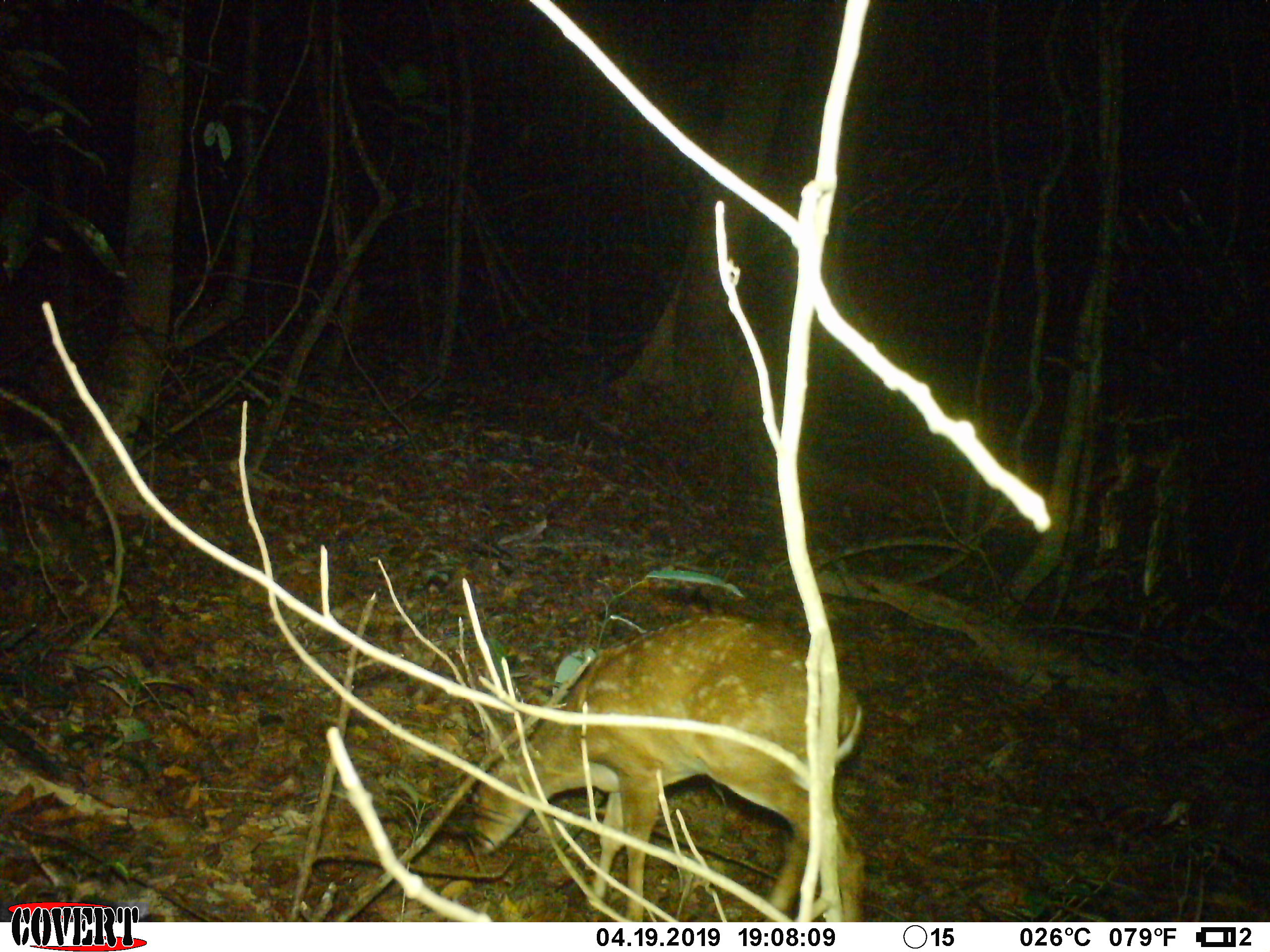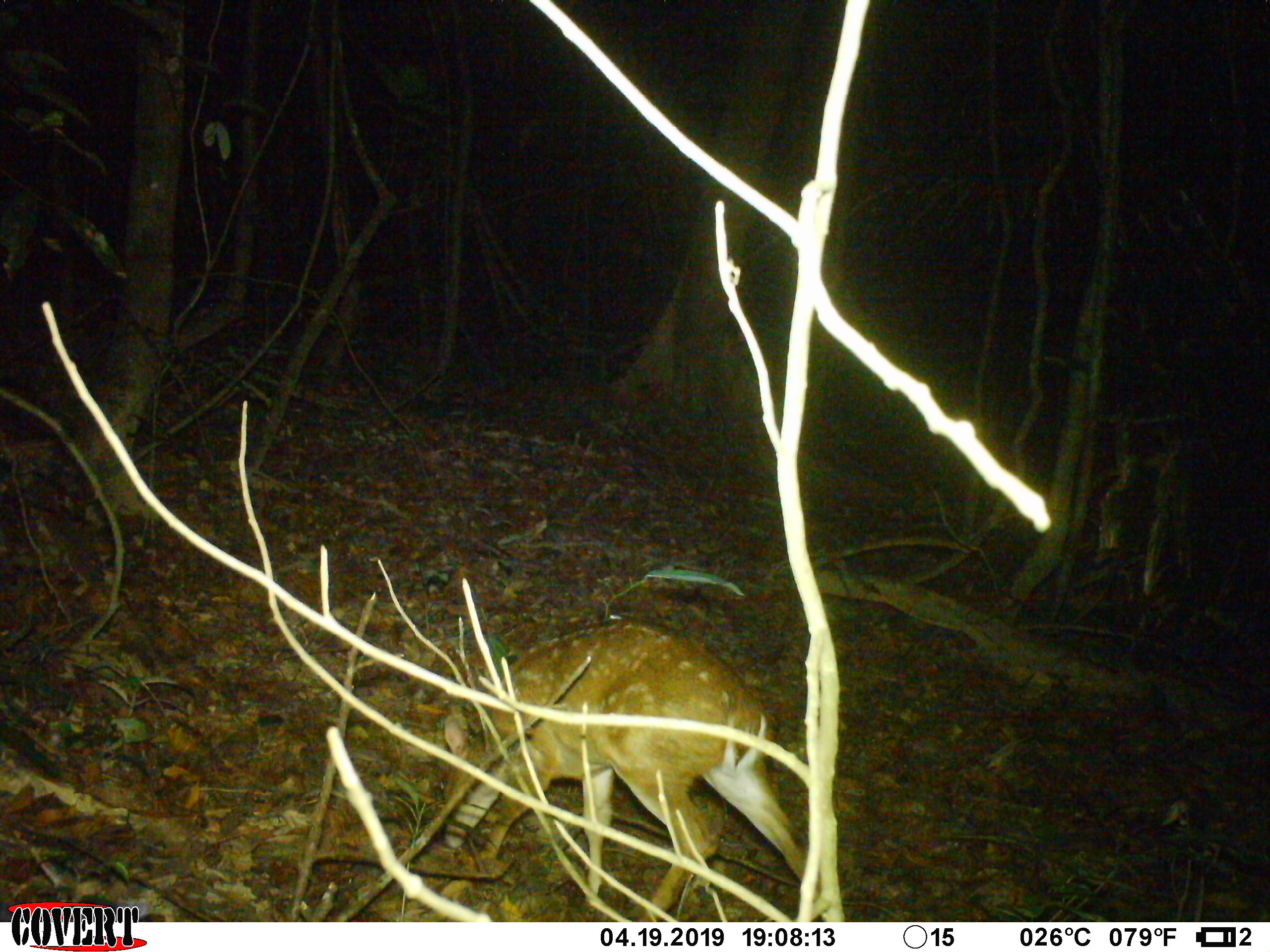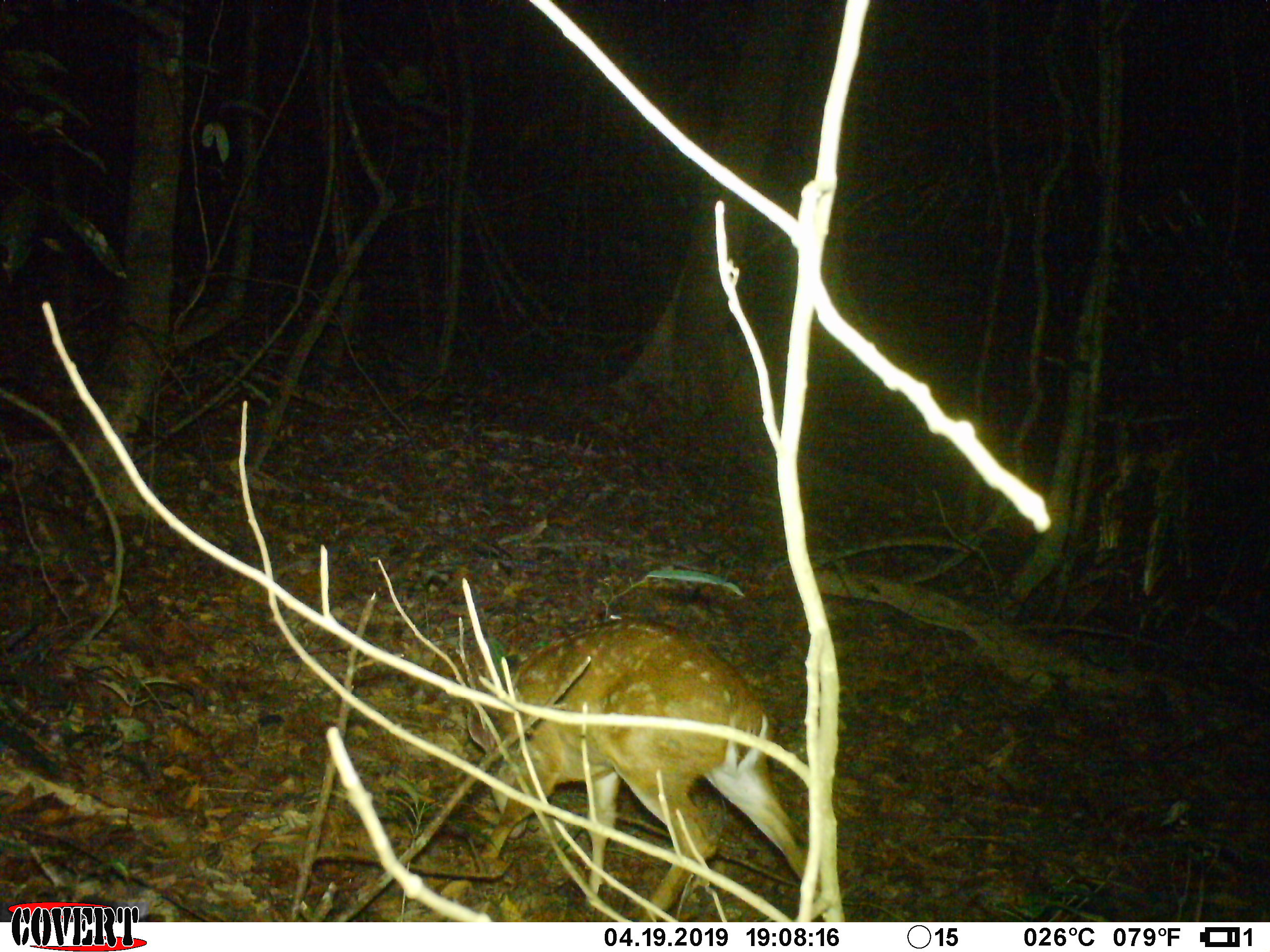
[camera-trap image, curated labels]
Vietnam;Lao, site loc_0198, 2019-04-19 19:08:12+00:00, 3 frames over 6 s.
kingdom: Animalia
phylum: Chordata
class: Mammalia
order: Artiodactyla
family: Cervidae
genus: Muntiacus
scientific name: Muntiacus vuquangensis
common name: large-antlered muntjac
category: large antlered muntjac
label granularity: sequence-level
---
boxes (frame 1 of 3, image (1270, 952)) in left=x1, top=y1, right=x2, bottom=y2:
large antlered muntjac: left=471, top=615, right=868, bottom=922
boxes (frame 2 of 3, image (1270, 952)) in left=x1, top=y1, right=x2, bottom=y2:
large antlered muntjac: left=439, top=619, right=845, bottom=922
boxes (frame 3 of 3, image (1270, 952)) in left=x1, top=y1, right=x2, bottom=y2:
large antlered muntjac: left=467, top=617, right=845, bottom=922